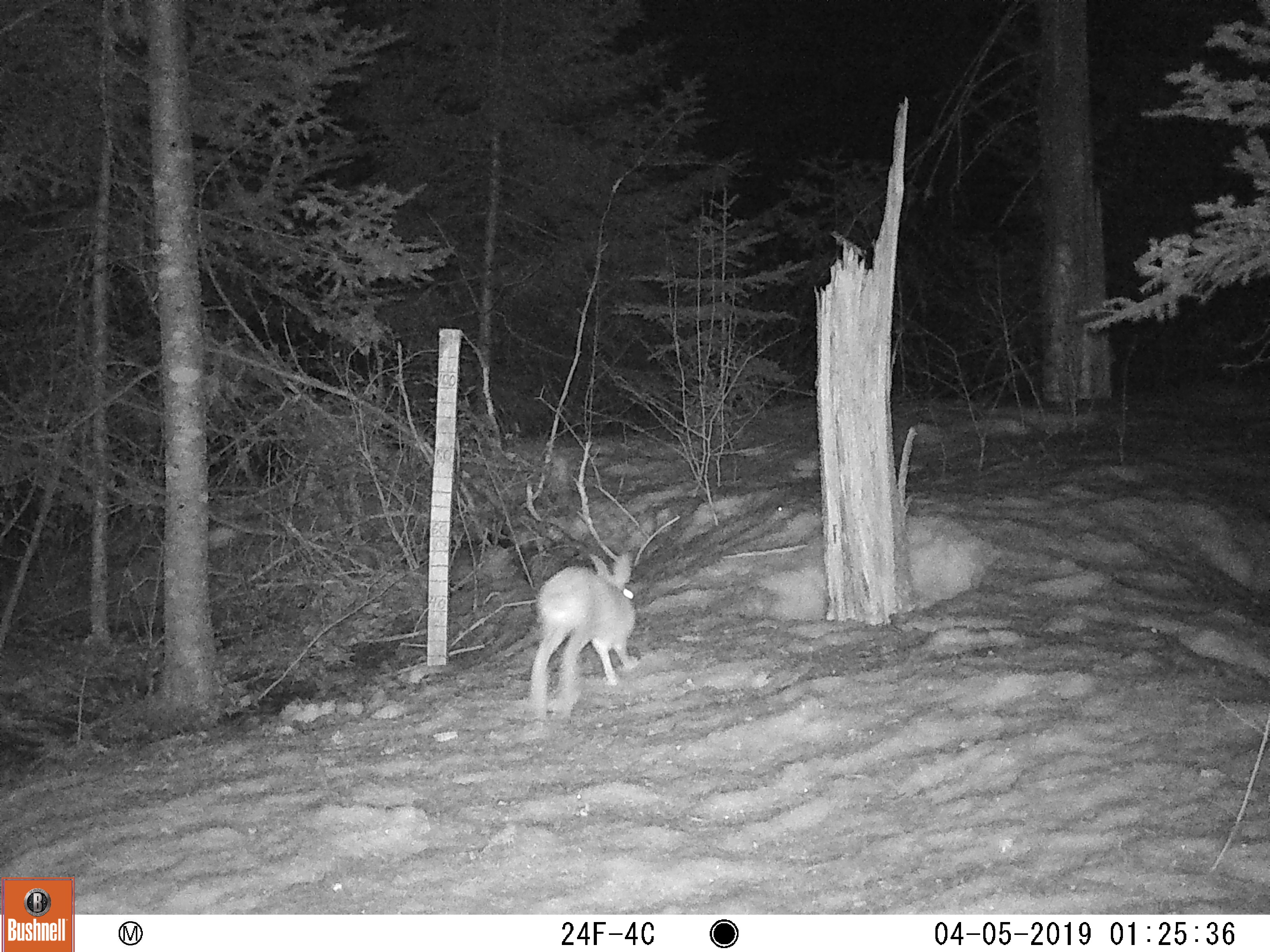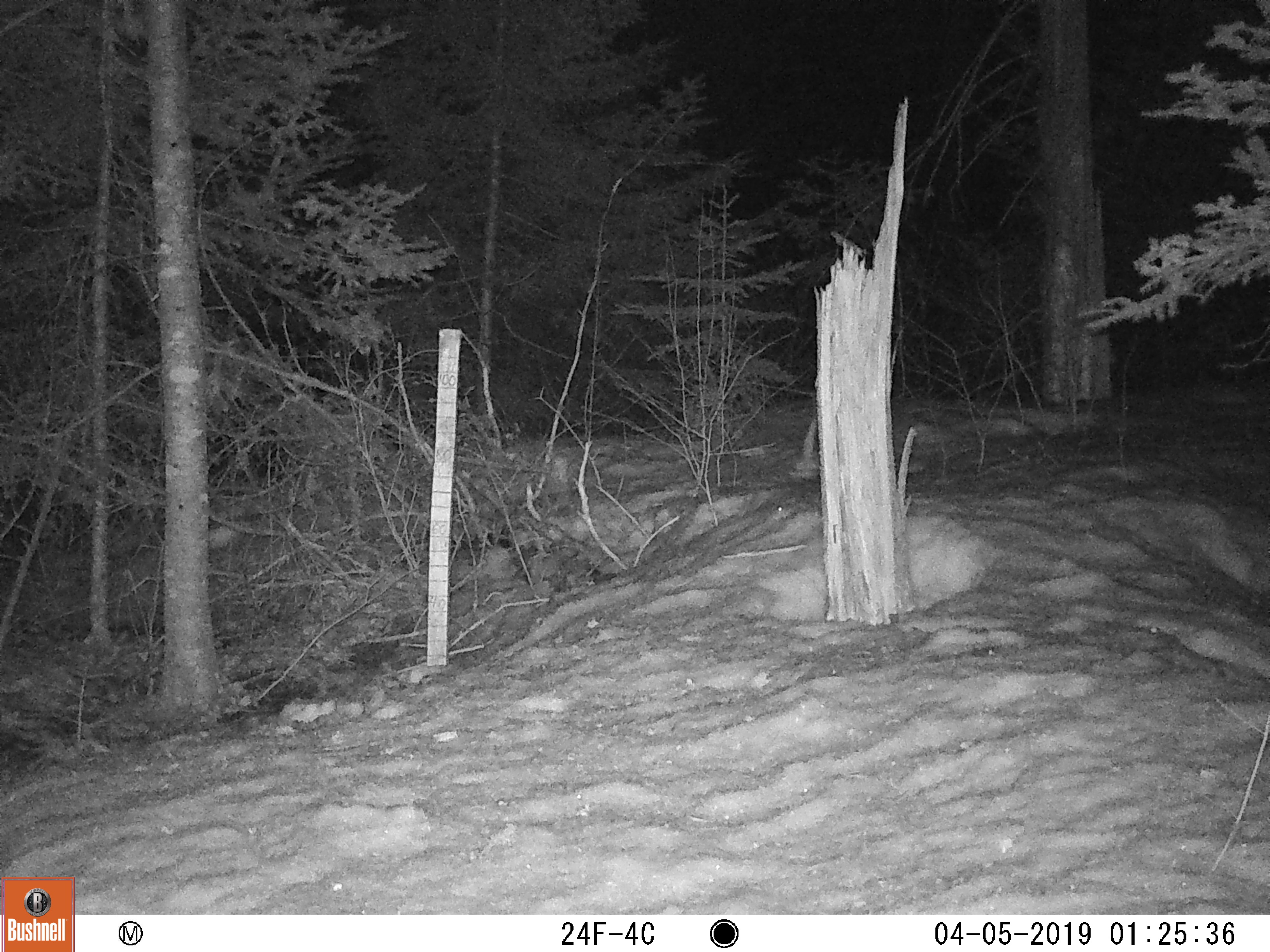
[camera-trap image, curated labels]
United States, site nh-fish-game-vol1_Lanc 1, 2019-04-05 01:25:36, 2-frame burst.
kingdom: Animalia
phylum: Chordata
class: Mammalia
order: Lagomorpha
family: Leporidae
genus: Lepus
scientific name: Lepus americanus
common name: snowshoe hare